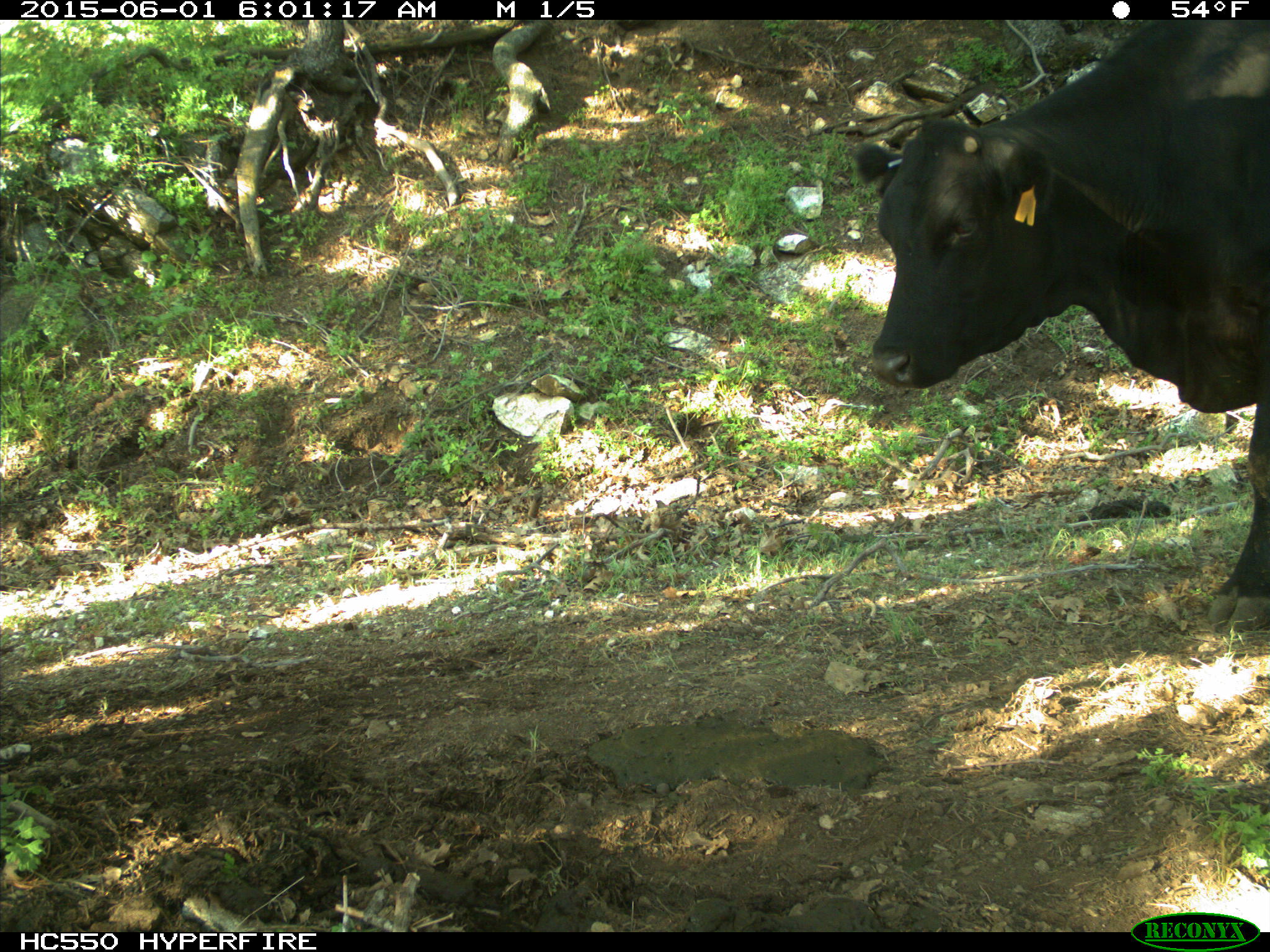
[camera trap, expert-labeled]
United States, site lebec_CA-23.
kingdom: Animalia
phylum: Chordata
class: Mammalia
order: Artiodactyla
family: Bovidae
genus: Bos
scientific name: Bos taurus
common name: domestic cow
Bos taurus (domestic cow).